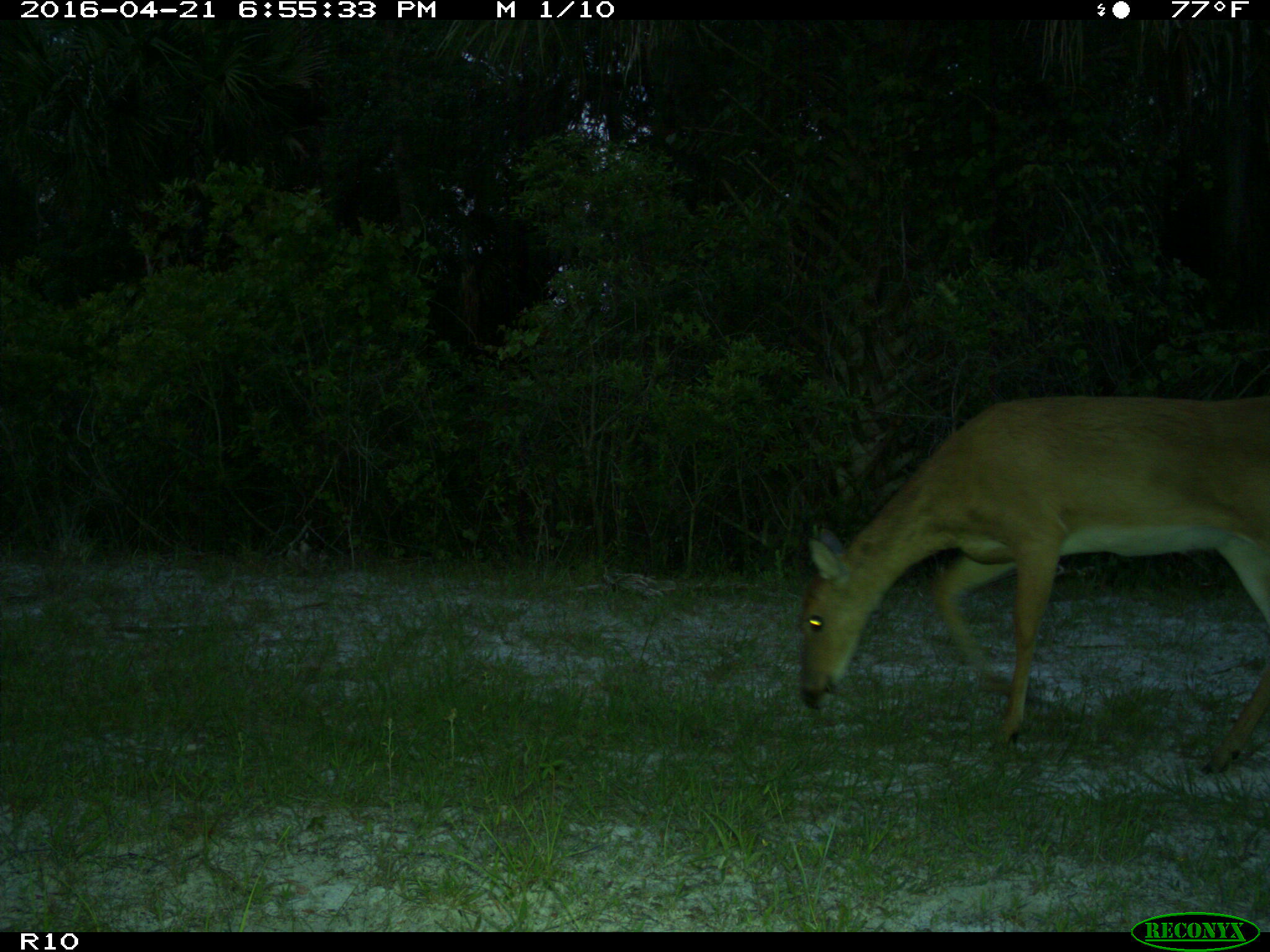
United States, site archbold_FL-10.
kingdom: Animalia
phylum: Chordata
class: Mammalia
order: Artiodactyla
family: Cervidae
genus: Odocoileus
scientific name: Odocoileus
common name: deer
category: unidentified deer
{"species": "unidentified deer (deer) (Odocoileus)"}